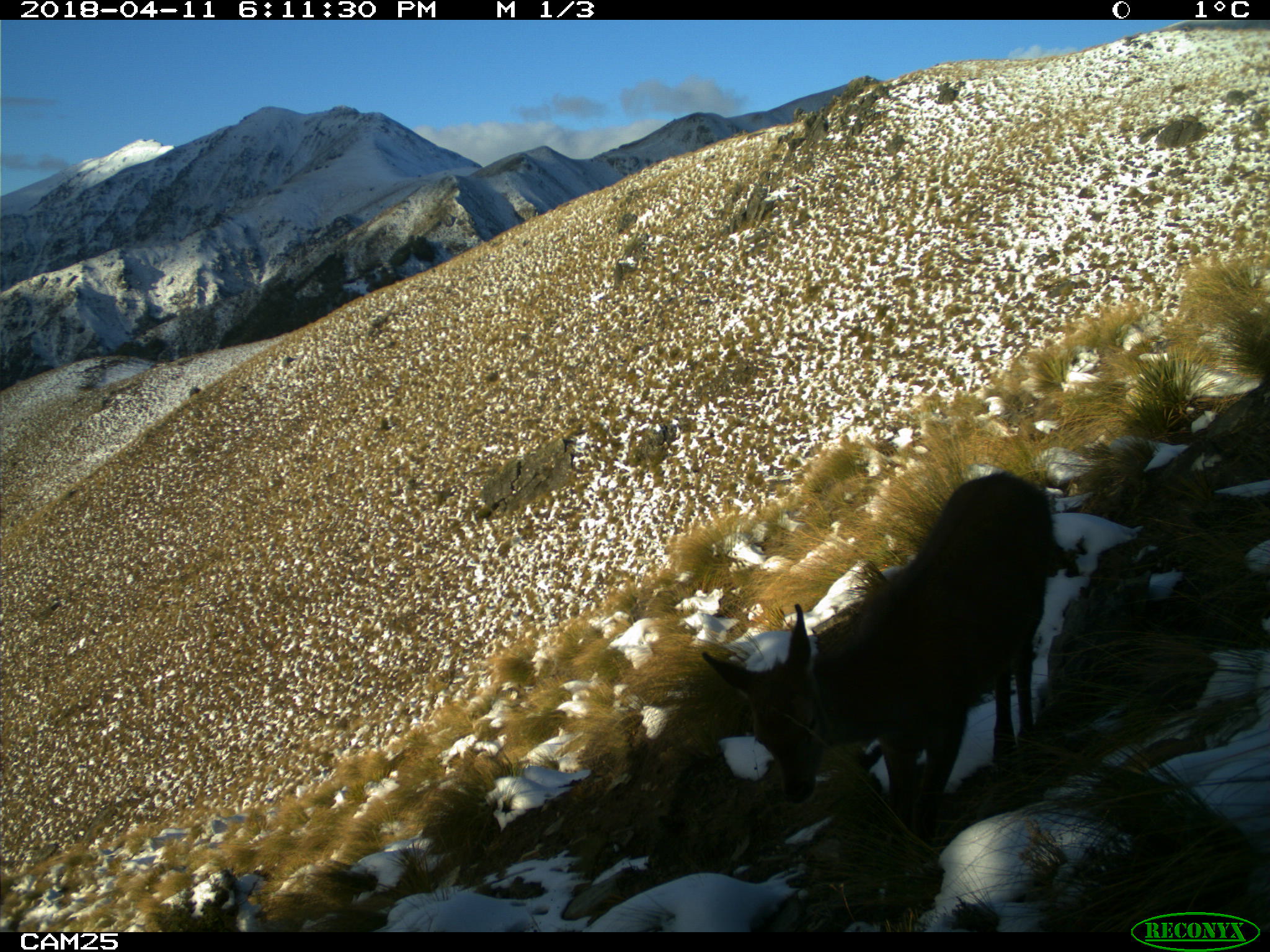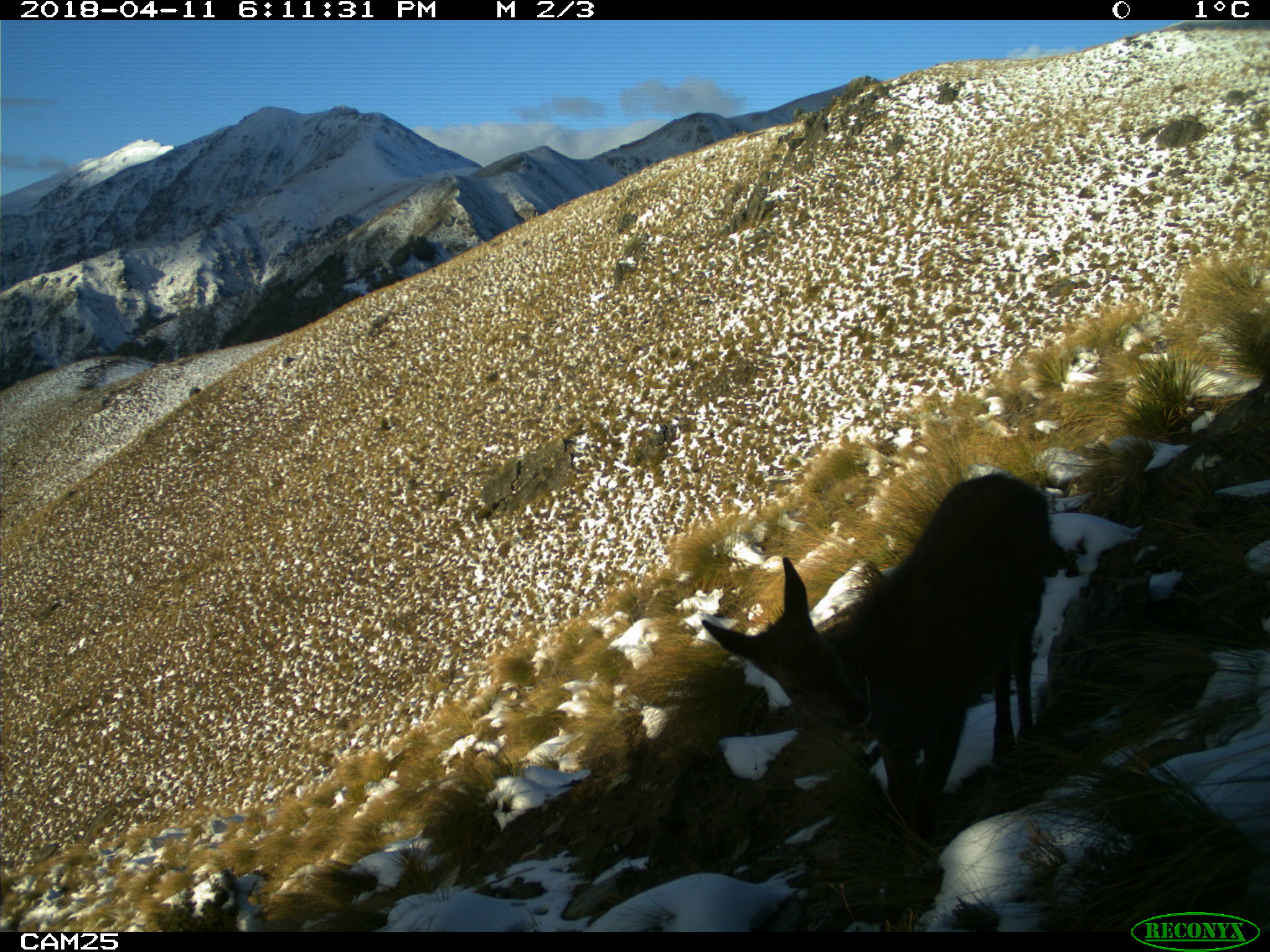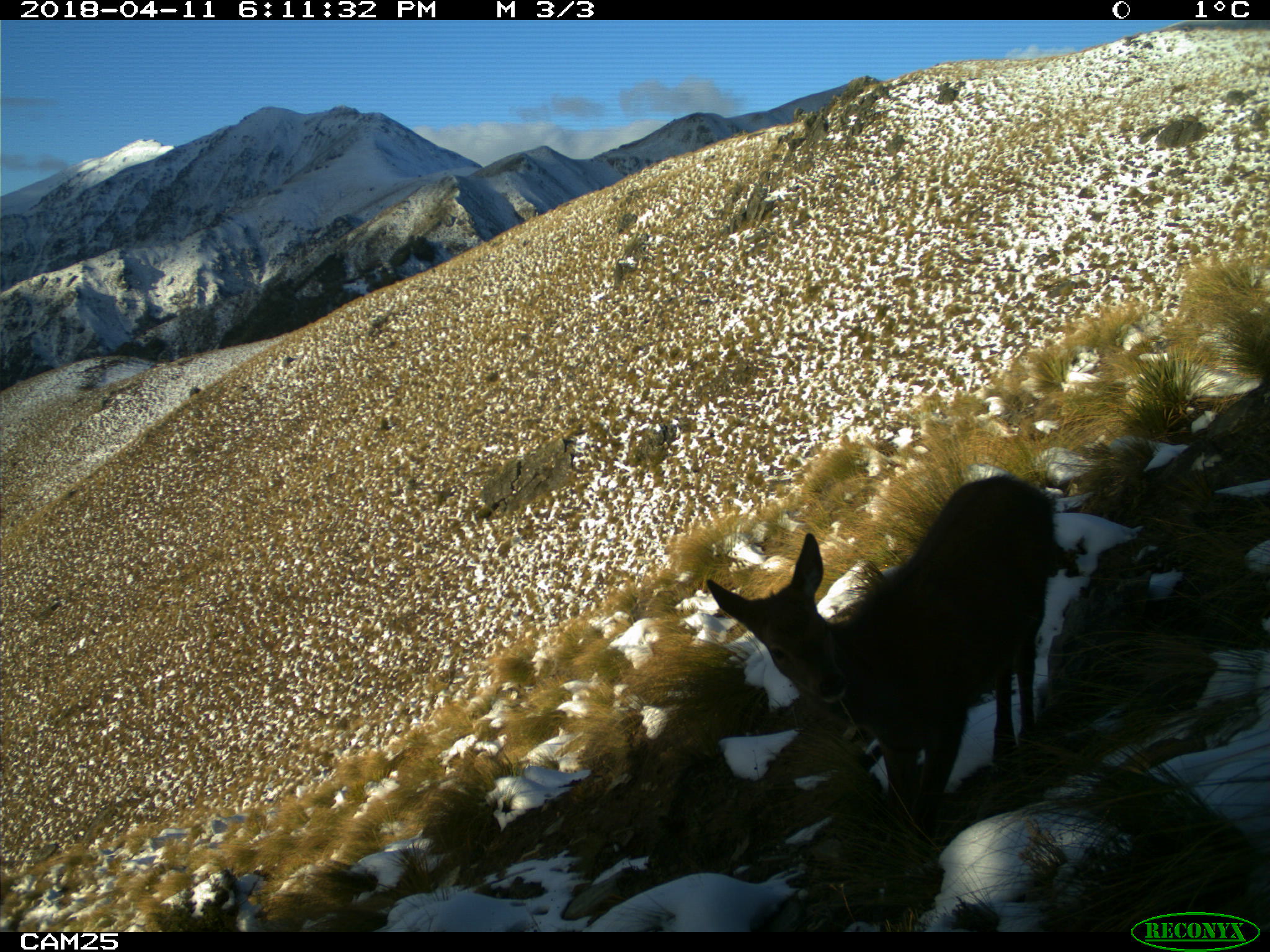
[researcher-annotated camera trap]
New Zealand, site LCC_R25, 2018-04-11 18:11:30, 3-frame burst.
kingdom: Animalia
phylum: Chordata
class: Mammalia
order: Artiodactyla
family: Cervidae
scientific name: Cervidae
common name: deer